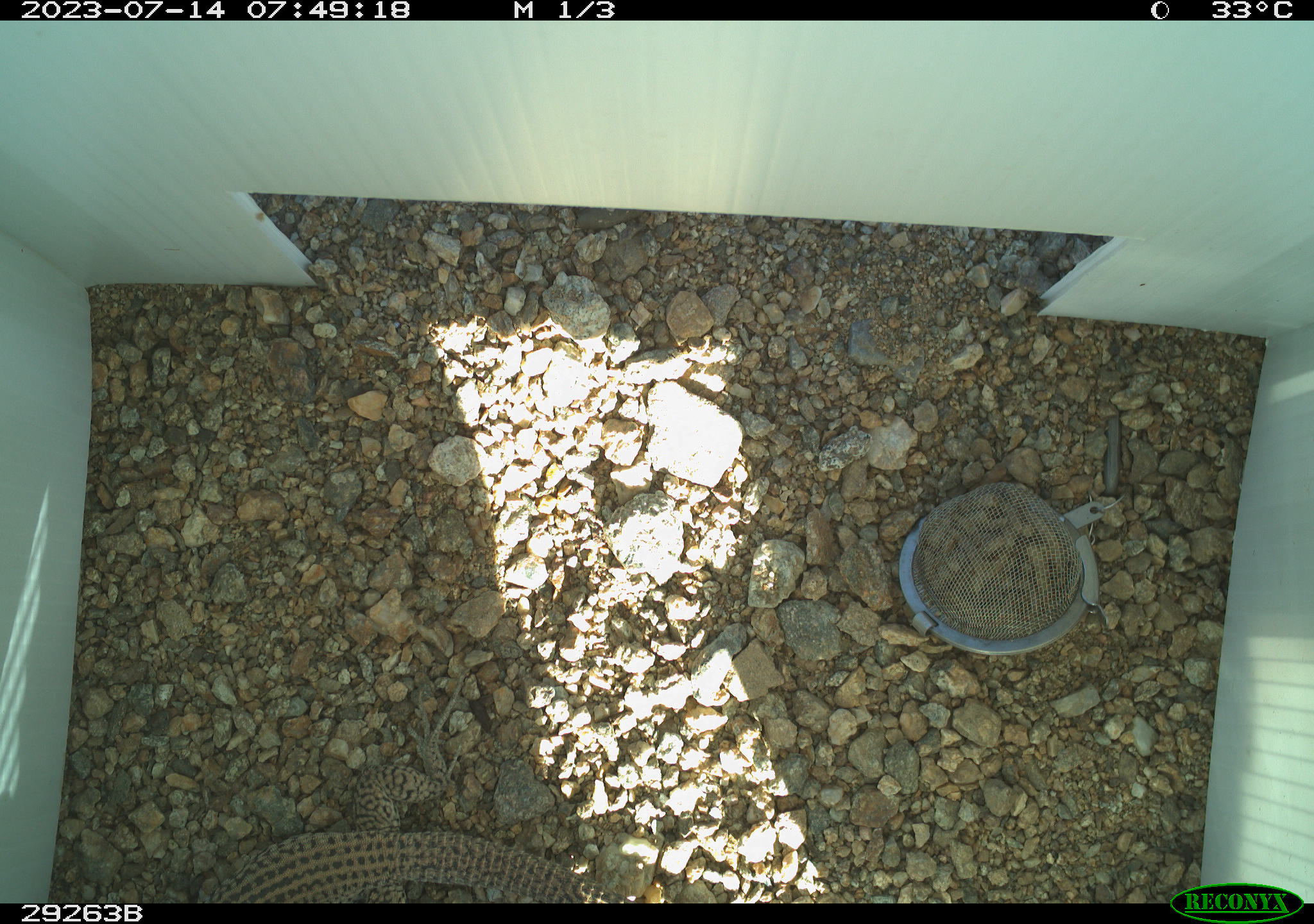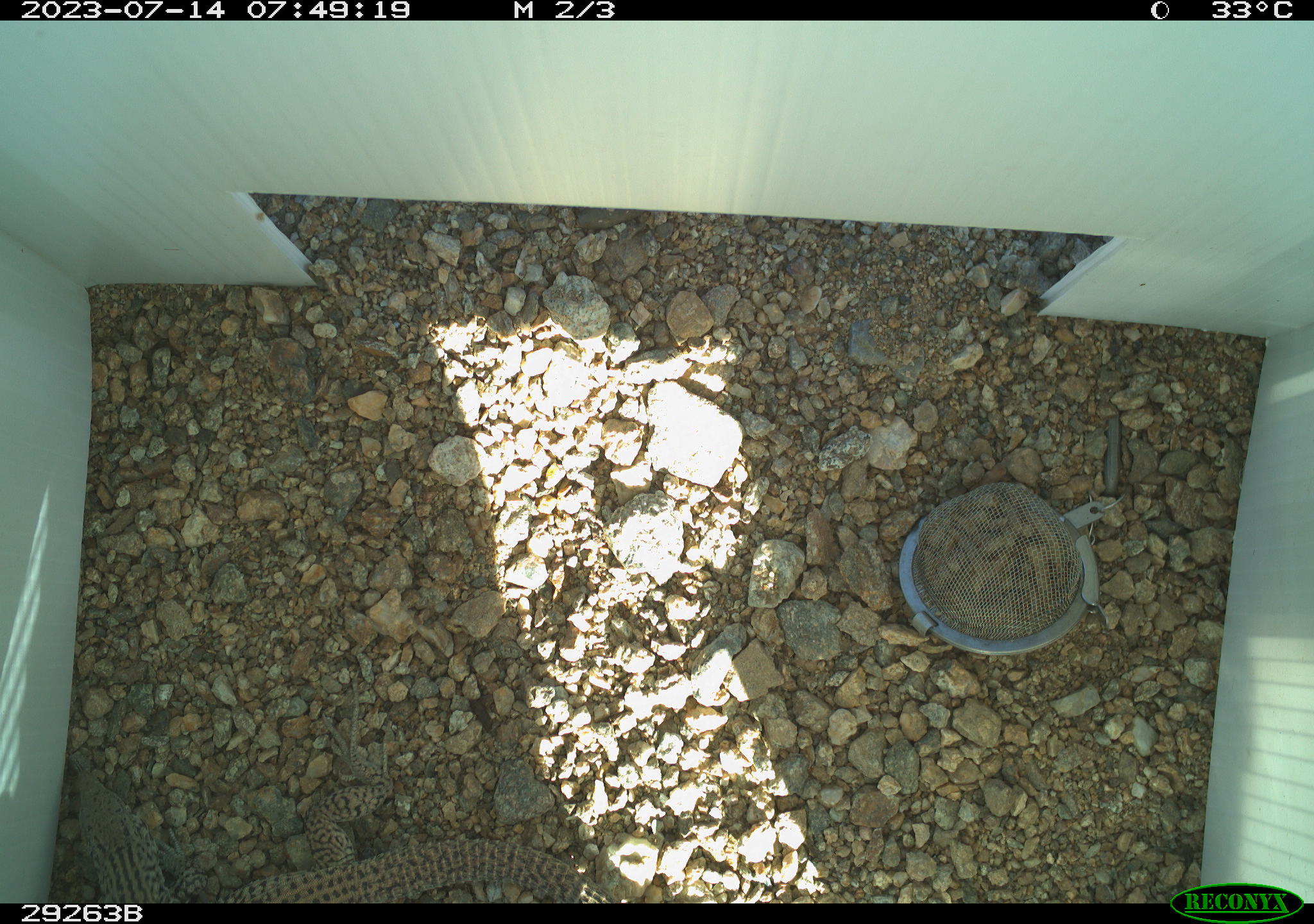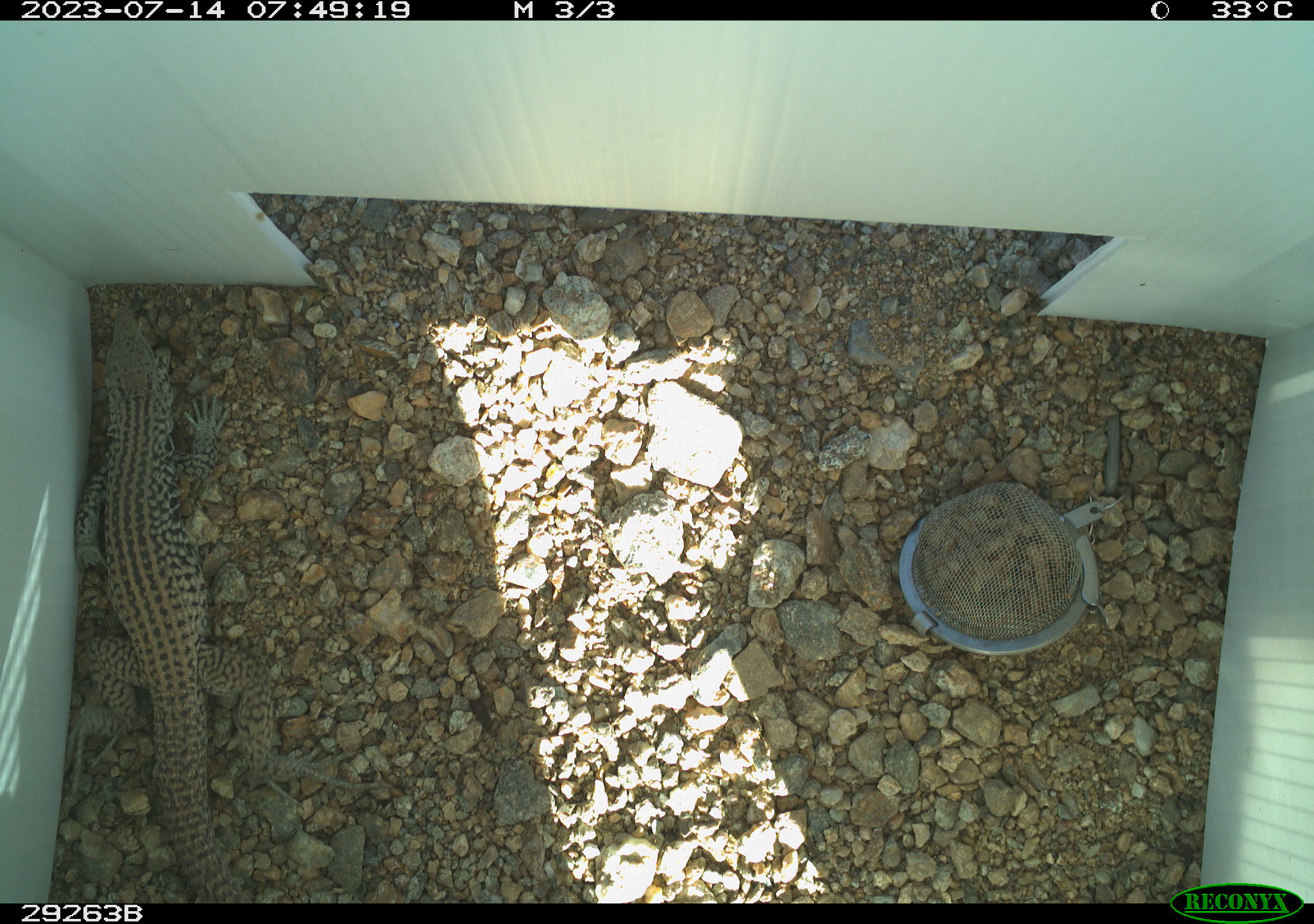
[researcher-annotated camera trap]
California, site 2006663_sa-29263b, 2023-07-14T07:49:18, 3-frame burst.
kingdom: Animalia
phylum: Chordata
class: Reptilia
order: Squamata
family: Teiidae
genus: Aspidoscelis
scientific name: Aspidoscelis tigris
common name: western whiptail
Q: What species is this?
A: Western whiptail (Aspidoscelis tigris).